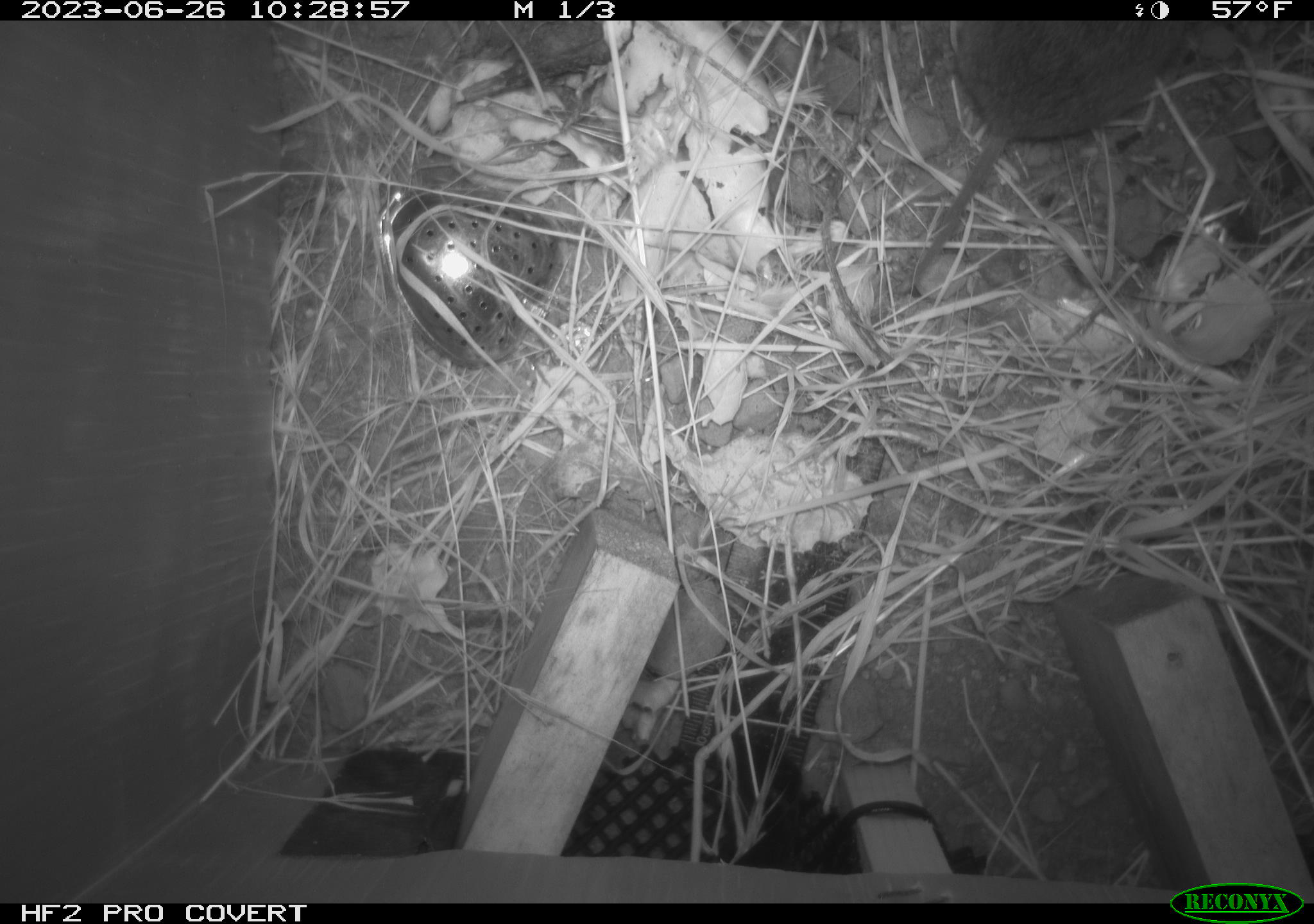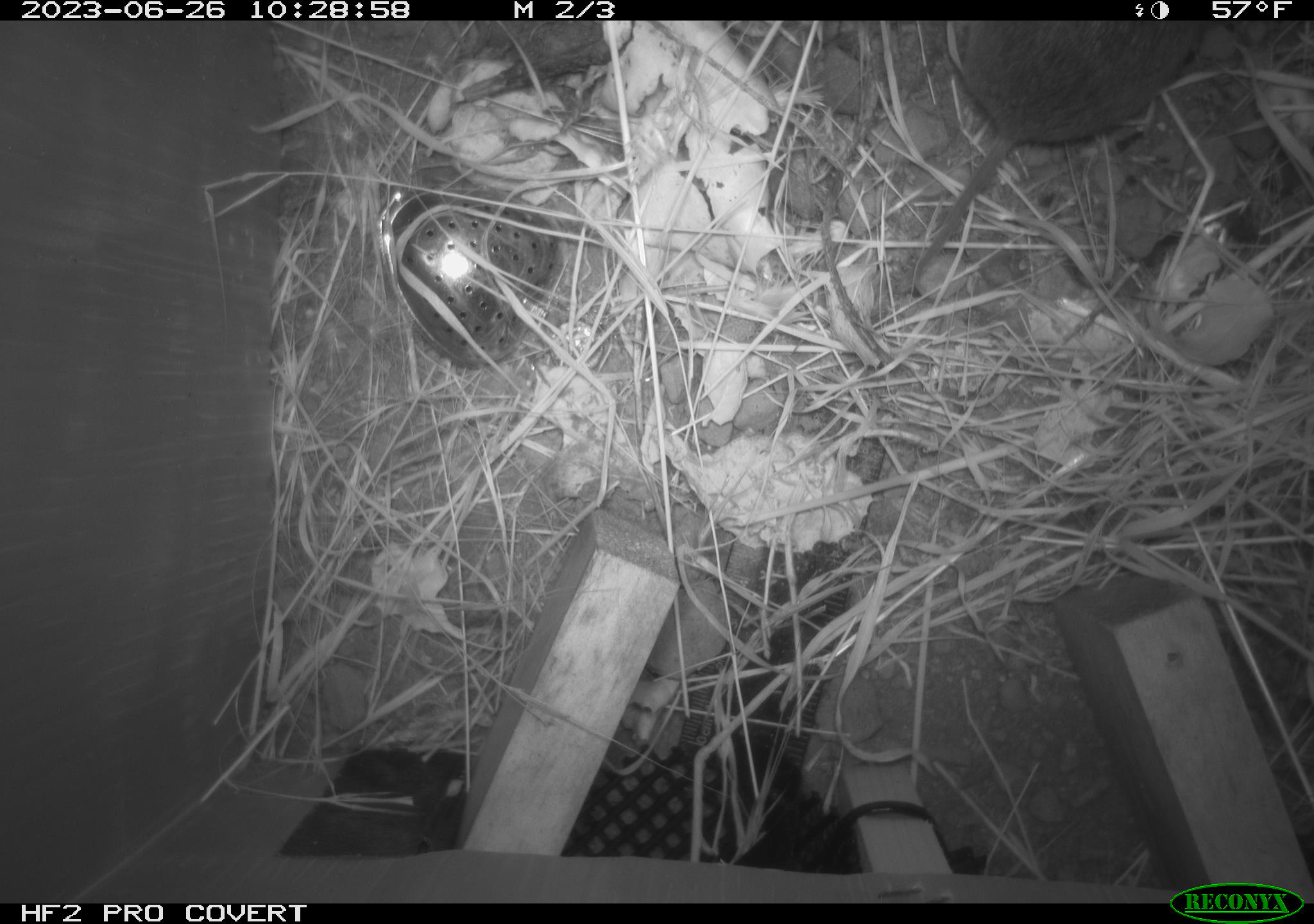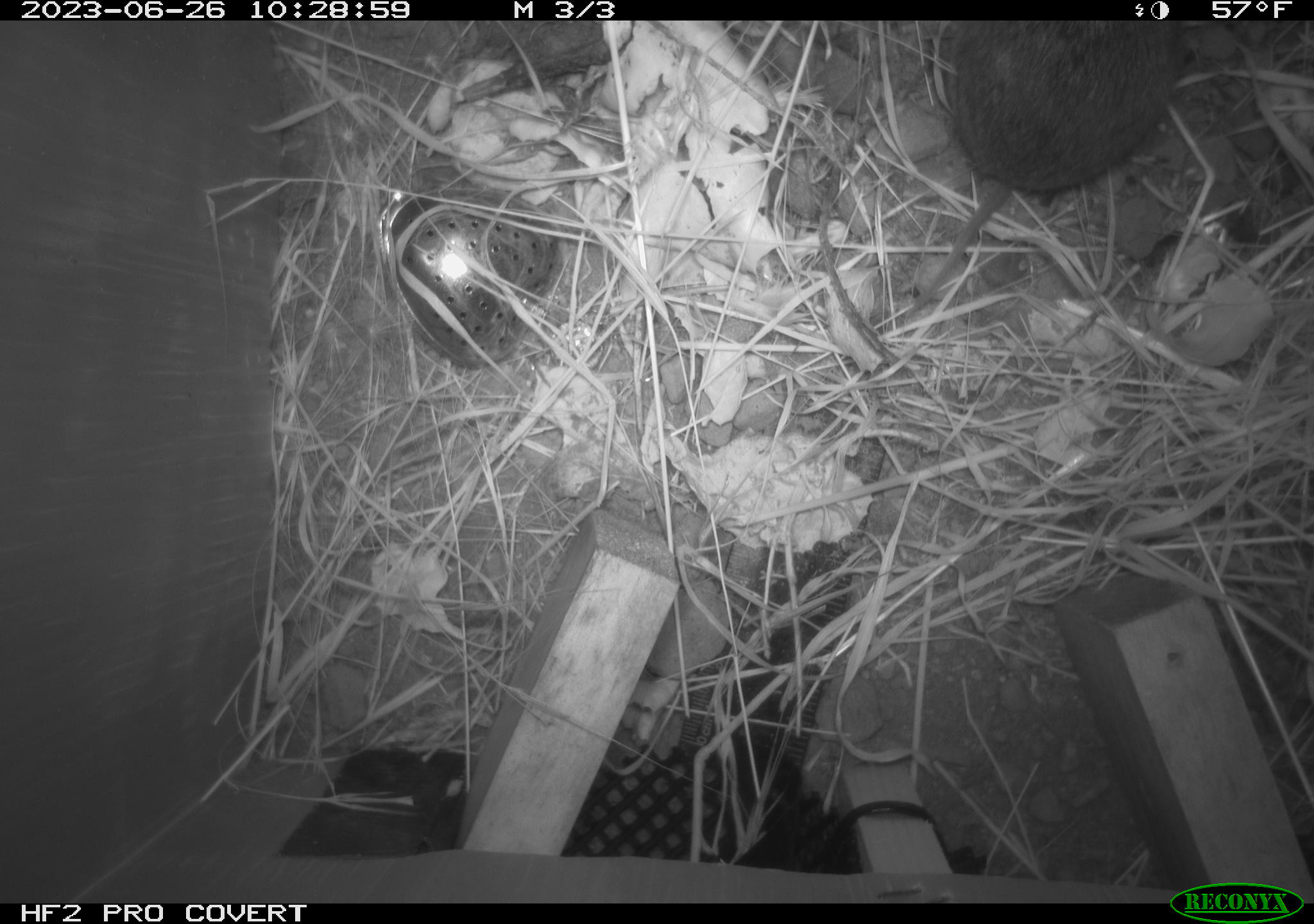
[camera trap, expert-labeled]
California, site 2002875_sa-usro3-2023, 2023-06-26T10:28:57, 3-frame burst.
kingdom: Animalia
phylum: Chordata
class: Mammalia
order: Rodentia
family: Cricetidae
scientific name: Arvicolinae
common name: voles, lemmings, and muskrats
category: arvicolinae subfamily